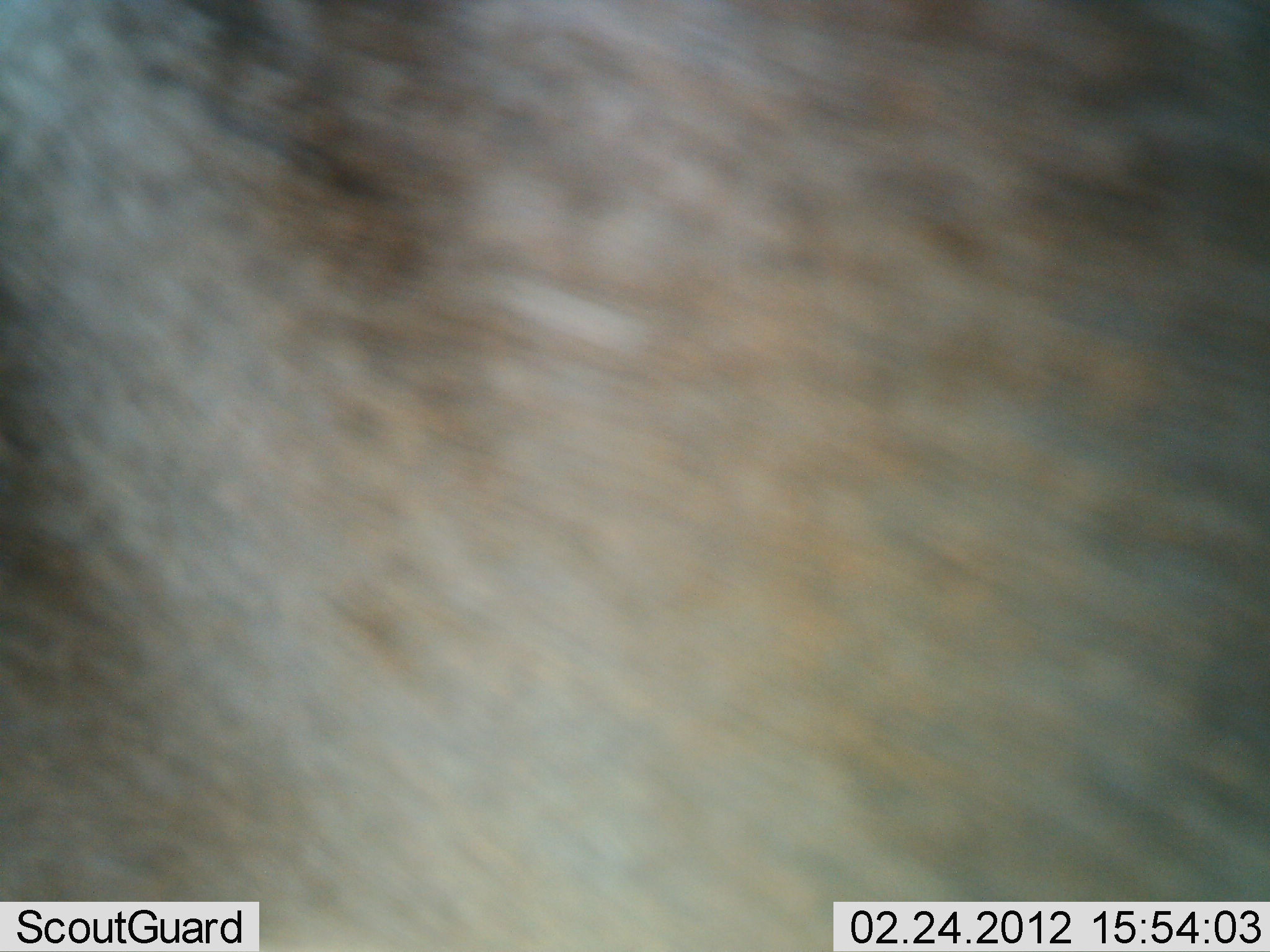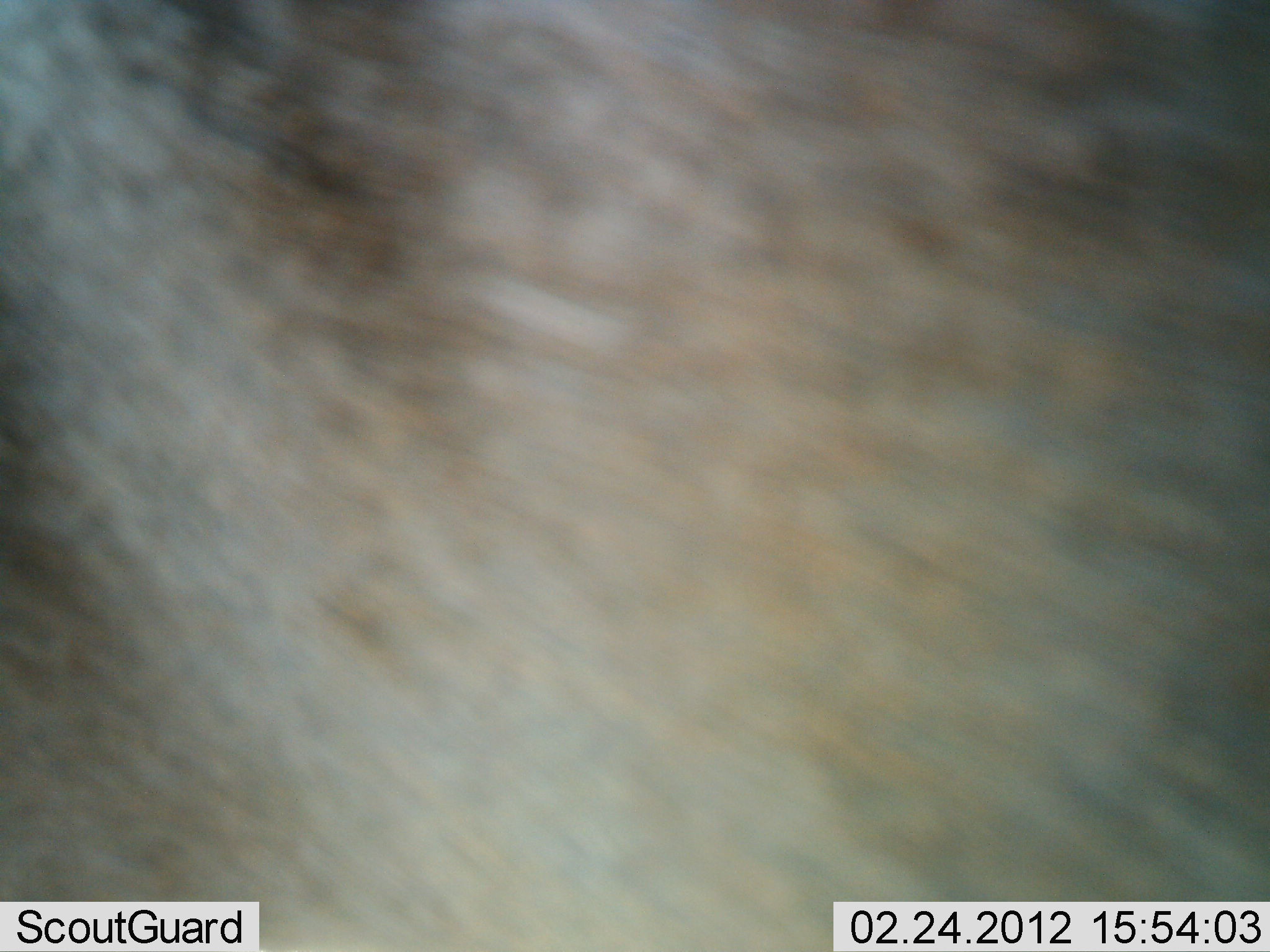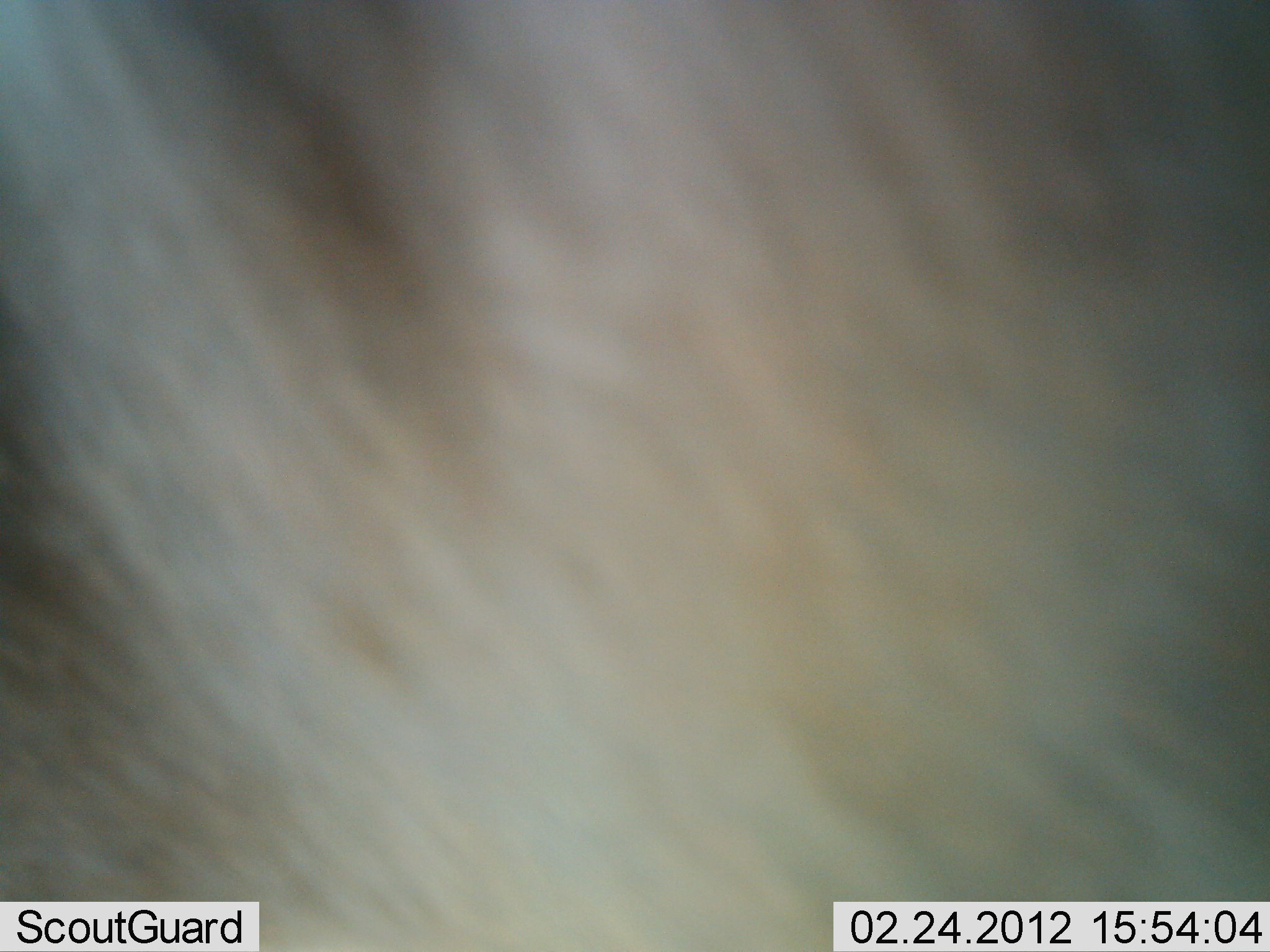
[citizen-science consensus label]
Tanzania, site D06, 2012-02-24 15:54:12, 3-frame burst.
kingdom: Animalia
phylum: Chordata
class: Mammalia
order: Artiodactyla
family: Bovidae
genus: Connochaetes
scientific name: Connochaetes taurinus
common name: blue wildebeest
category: wildebeest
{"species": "wildebeest (blue wildebeest) (Connochaetes taurinus)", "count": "1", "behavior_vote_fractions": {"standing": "100%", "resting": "0%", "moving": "0%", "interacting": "0%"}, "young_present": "0%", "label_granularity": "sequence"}